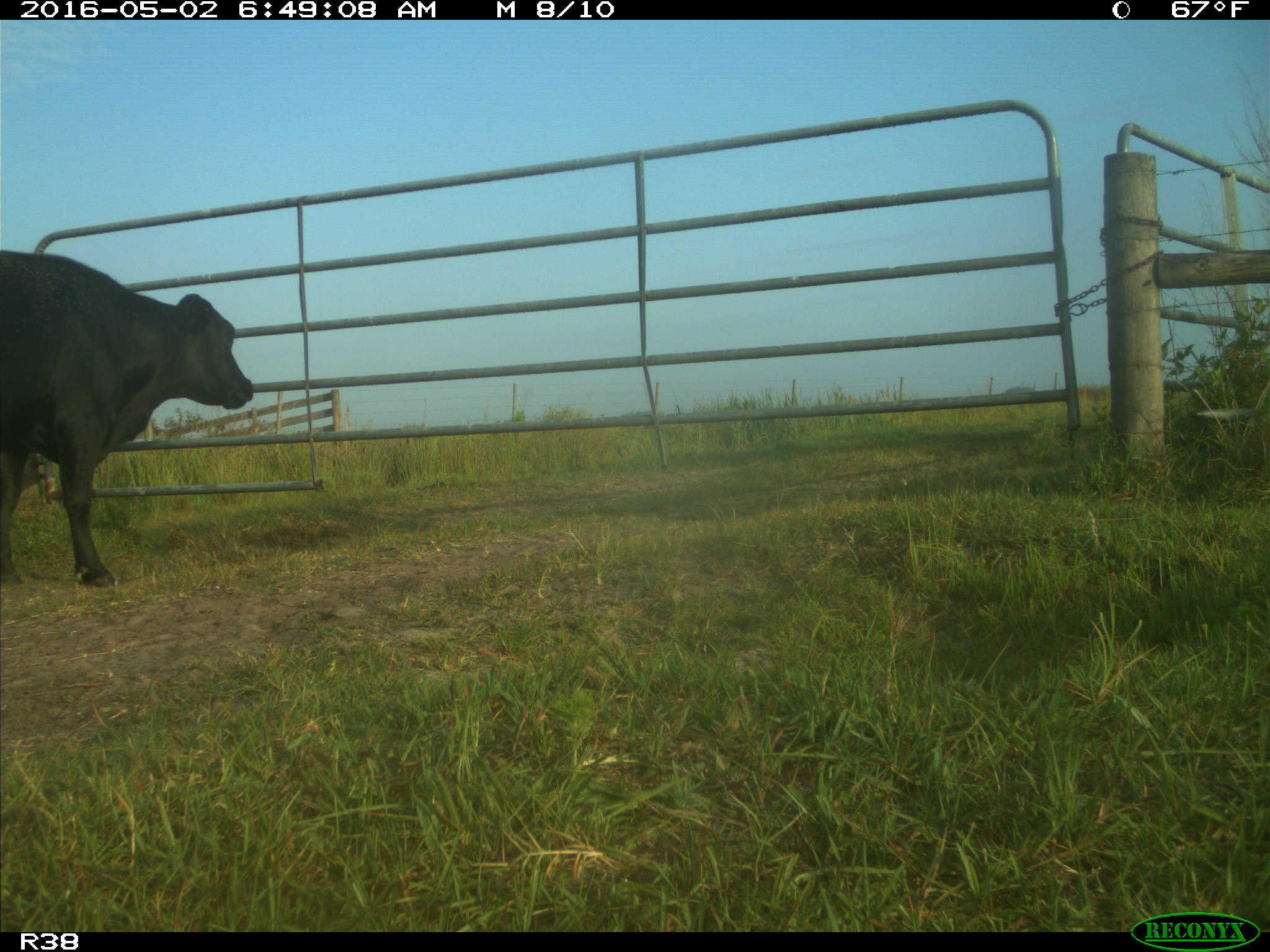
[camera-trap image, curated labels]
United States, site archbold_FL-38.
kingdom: Animalia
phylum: Chordata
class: Mammalia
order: Artiodactyla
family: Bovidae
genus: Bos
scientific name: Bos taurus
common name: domestic cow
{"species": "Bos taurus (domestic cow)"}